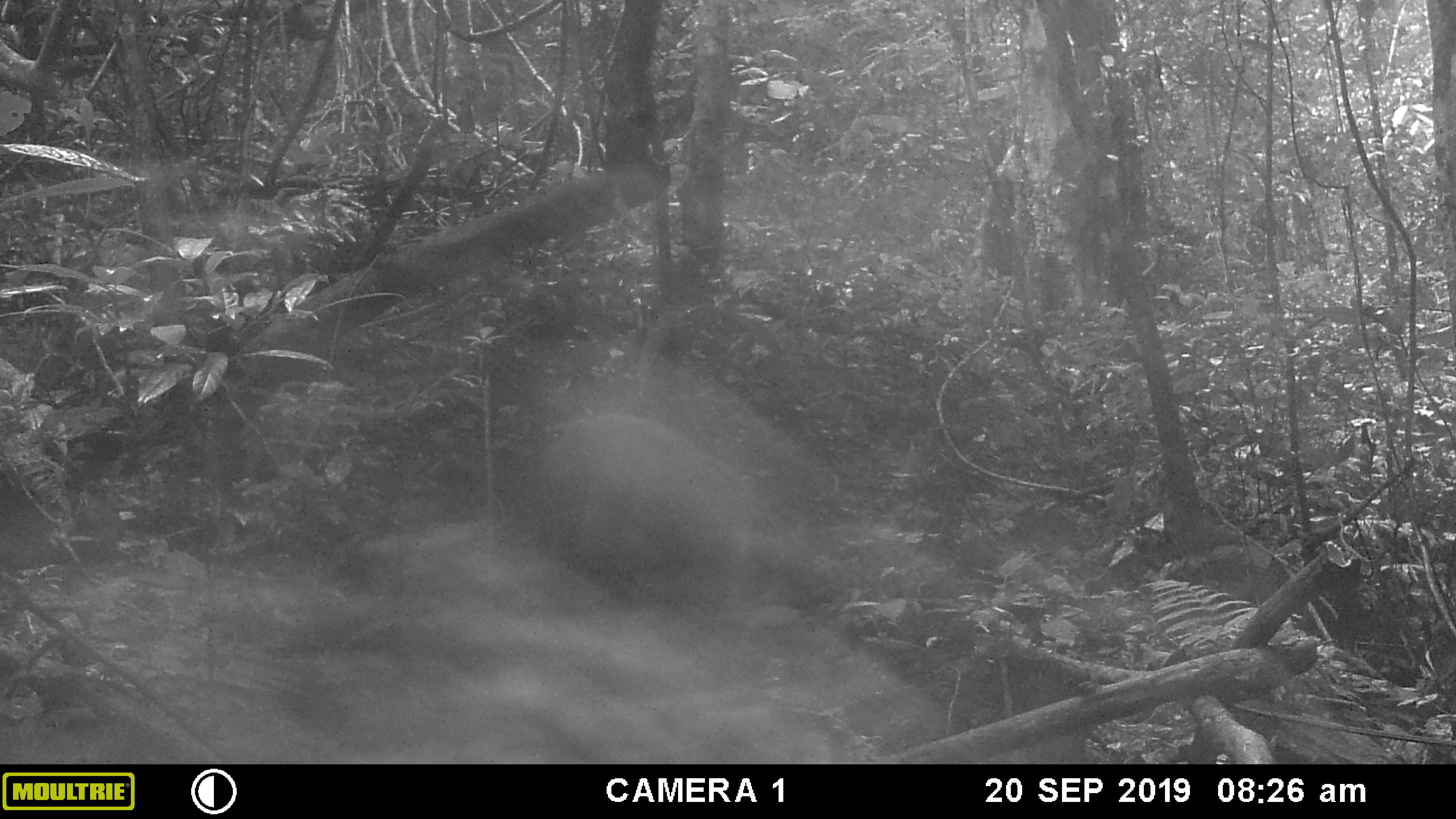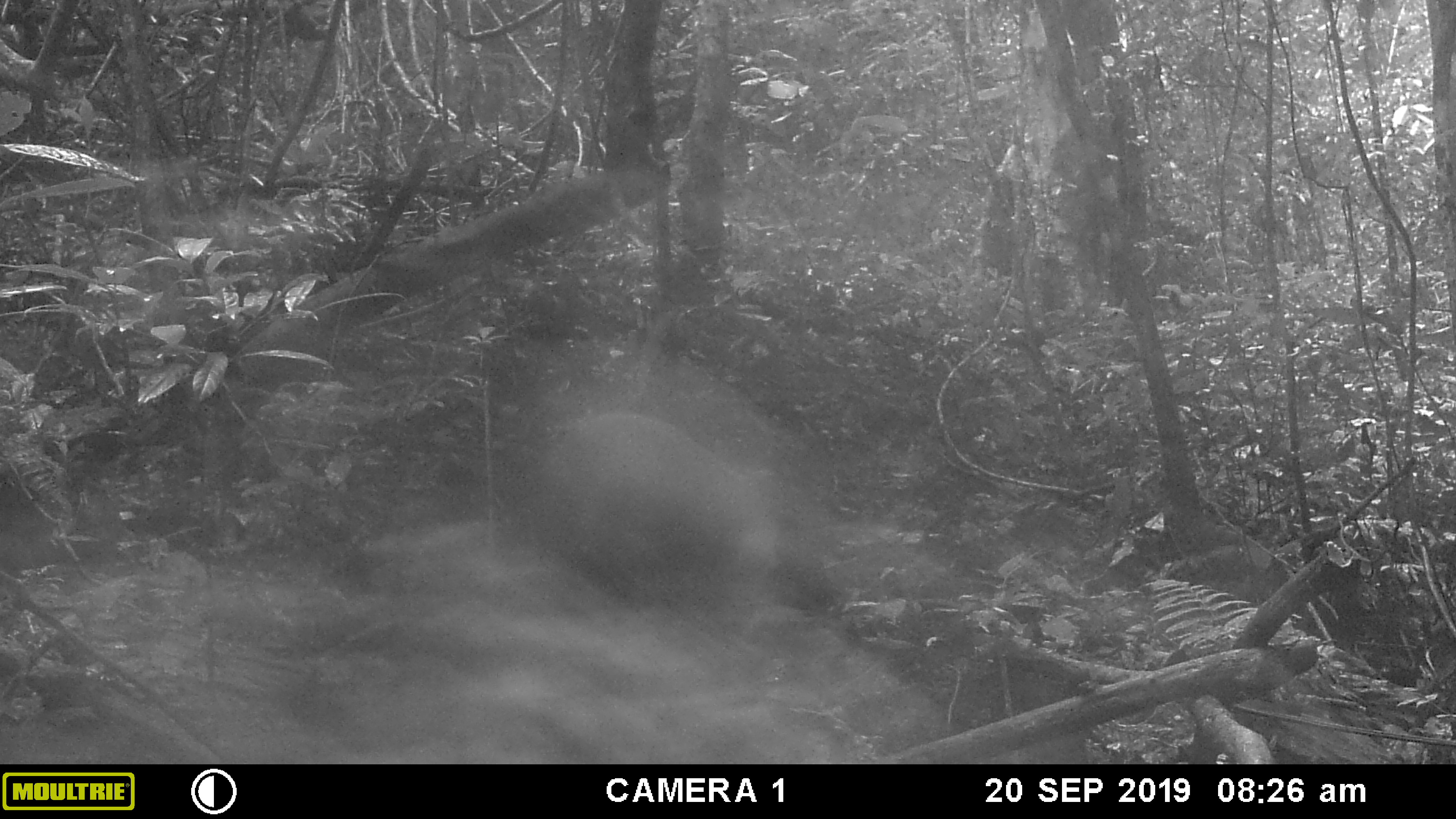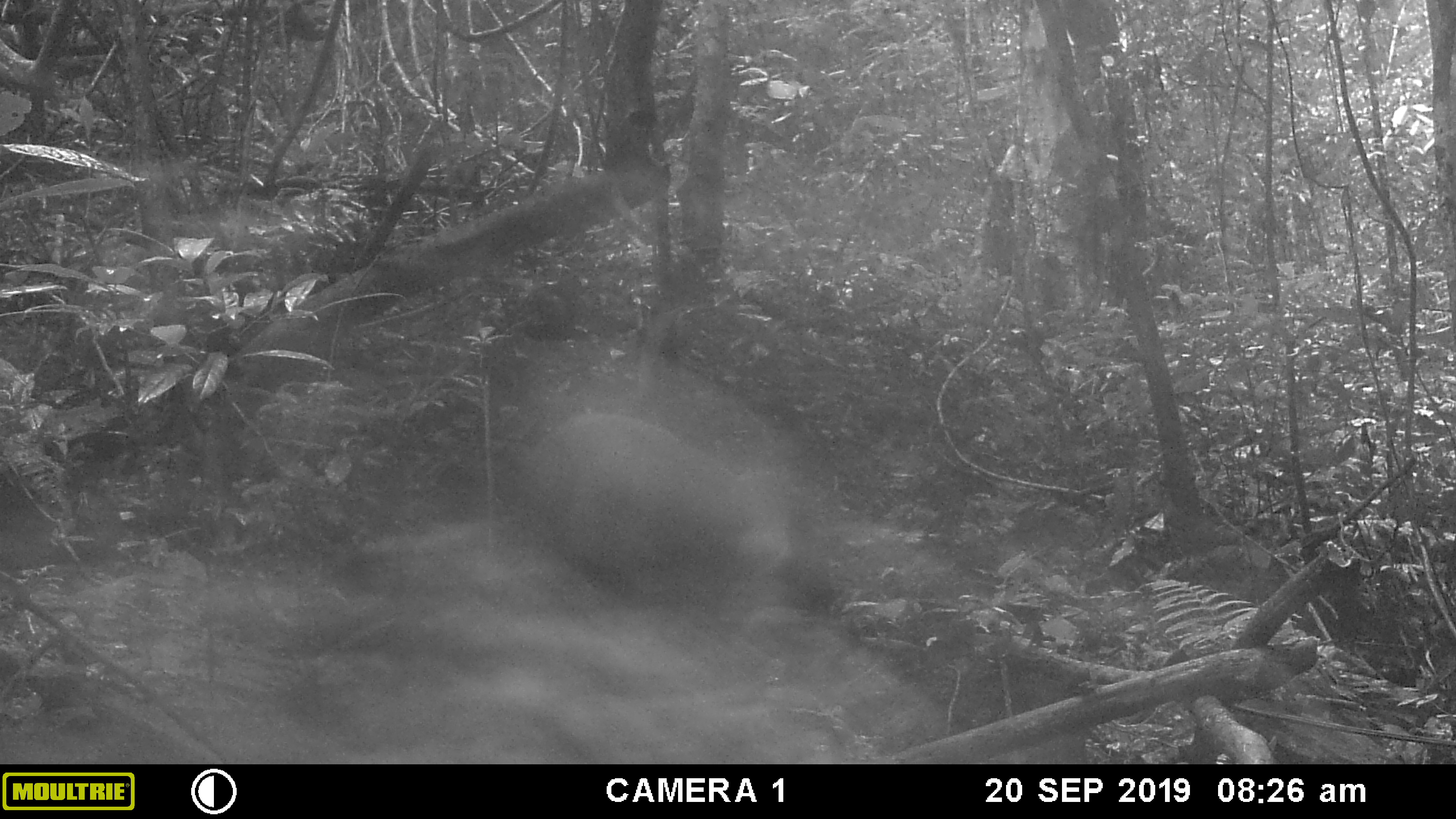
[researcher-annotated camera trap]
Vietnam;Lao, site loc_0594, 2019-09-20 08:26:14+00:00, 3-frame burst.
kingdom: Animalia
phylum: Chordata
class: Mammalia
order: Artiodactyla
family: Suidae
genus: Sus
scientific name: Sus scrofa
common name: eurasian wild pig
Eurasian wild pig (Sus scrofa). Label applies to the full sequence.